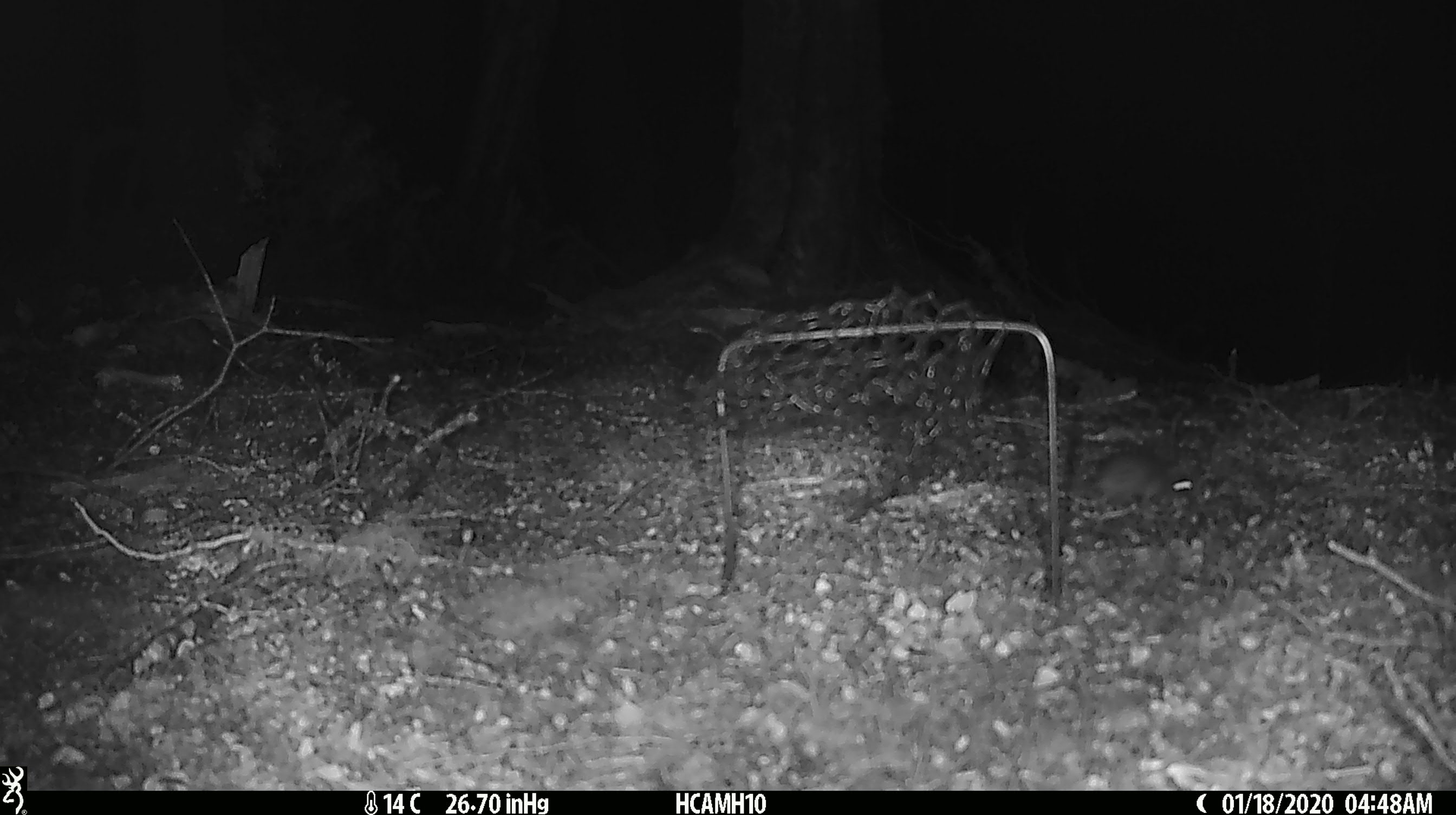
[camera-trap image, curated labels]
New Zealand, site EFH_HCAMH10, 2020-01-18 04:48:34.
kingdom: Animalia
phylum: Chordata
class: Mammalia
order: Rodentia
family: Muridae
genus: Mus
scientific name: Mus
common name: mouse